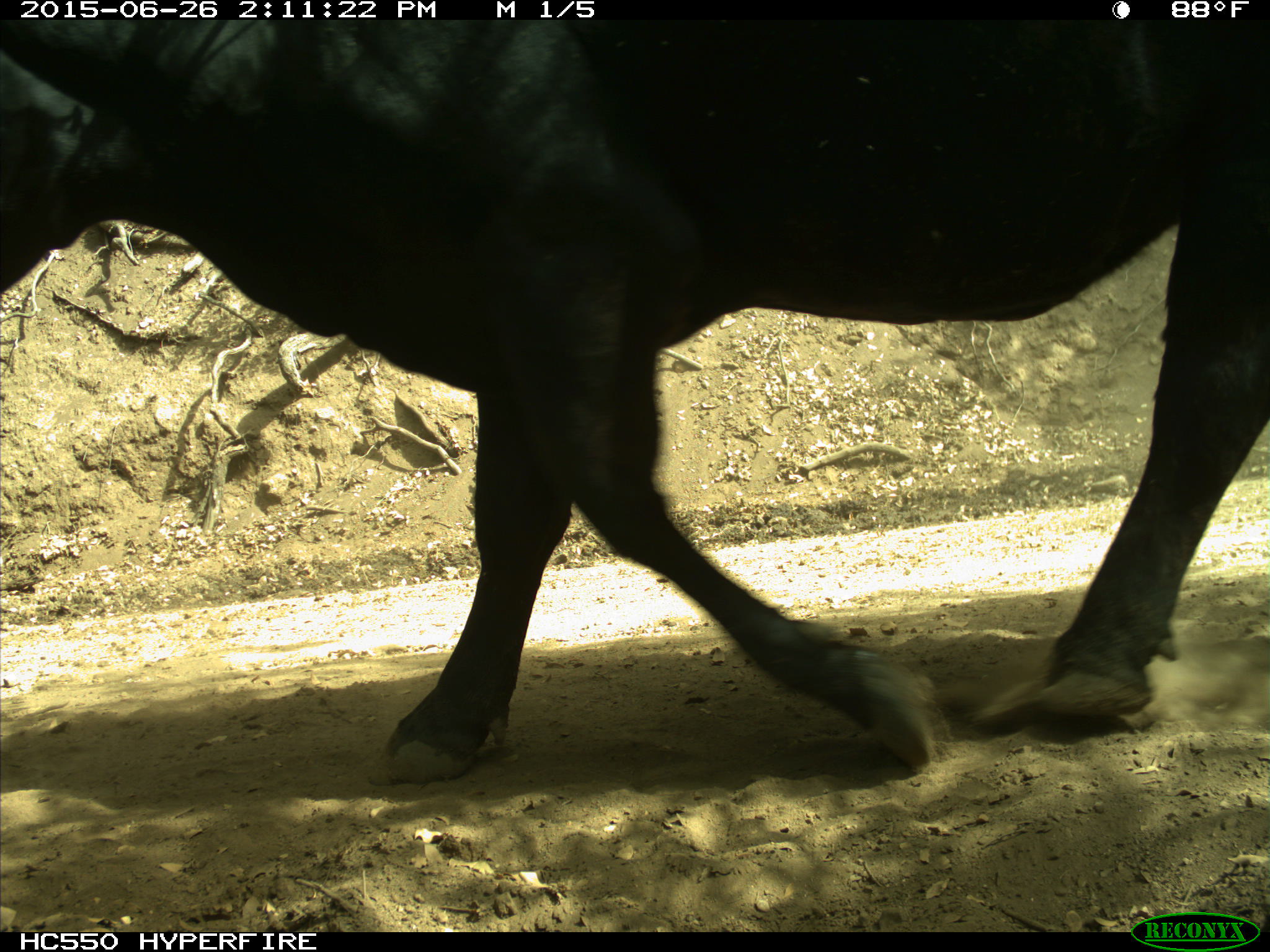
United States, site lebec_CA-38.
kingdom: Animalia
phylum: Chordata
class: Mammalia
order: Artiodactyla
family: Bovidae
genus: Bos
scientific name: Bos taurus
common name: domestic cow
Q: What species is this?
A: Bos taurus (domestic cow).